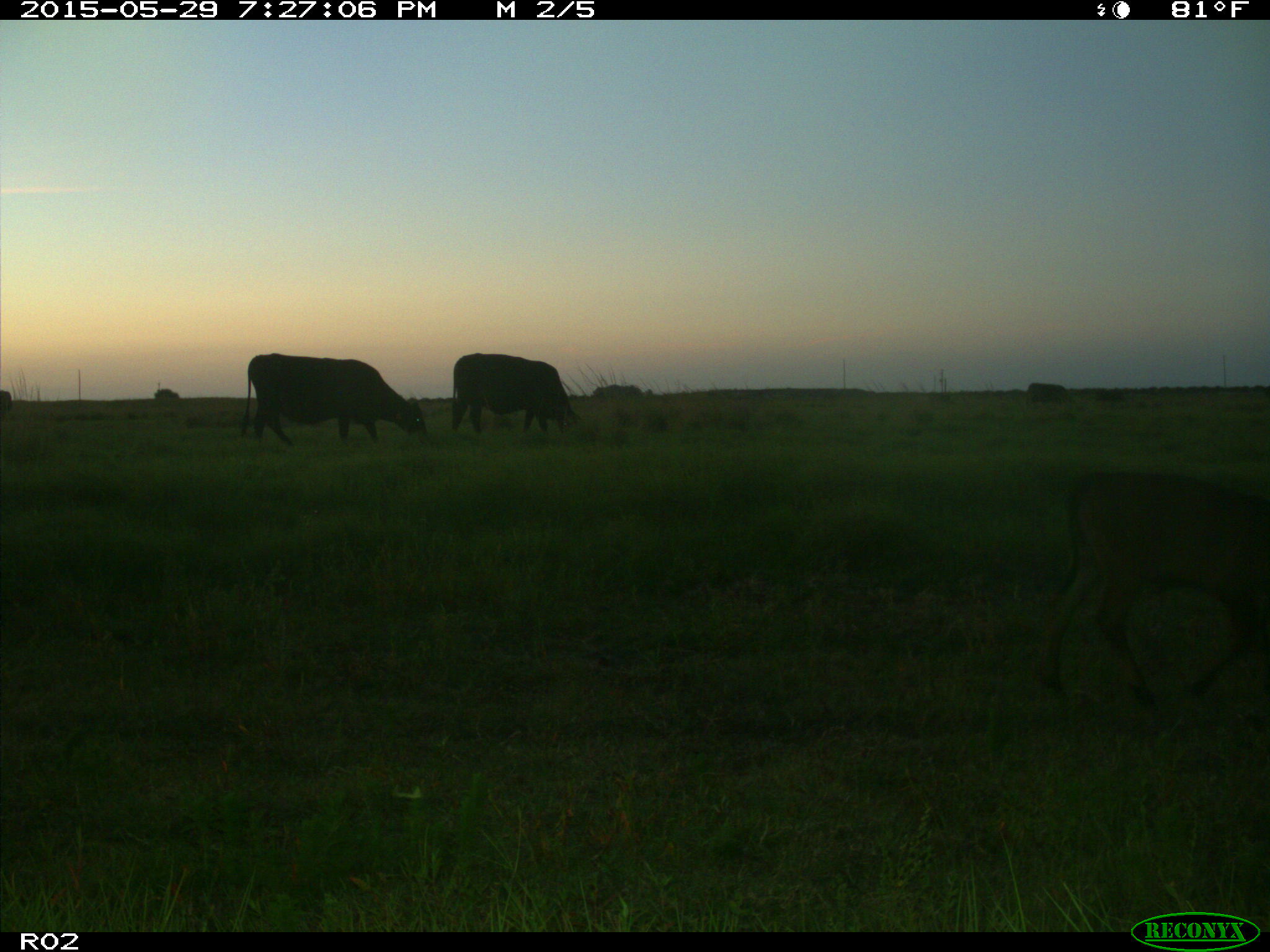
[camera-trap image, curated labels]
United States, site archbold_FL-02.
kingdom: Animalia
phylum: Chordata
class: Mammalia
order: Artiodactyla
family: Bovidae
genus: Bos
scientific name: Bos taurus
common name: domestic cow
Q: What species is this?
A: Bos taurus (domestic cow).